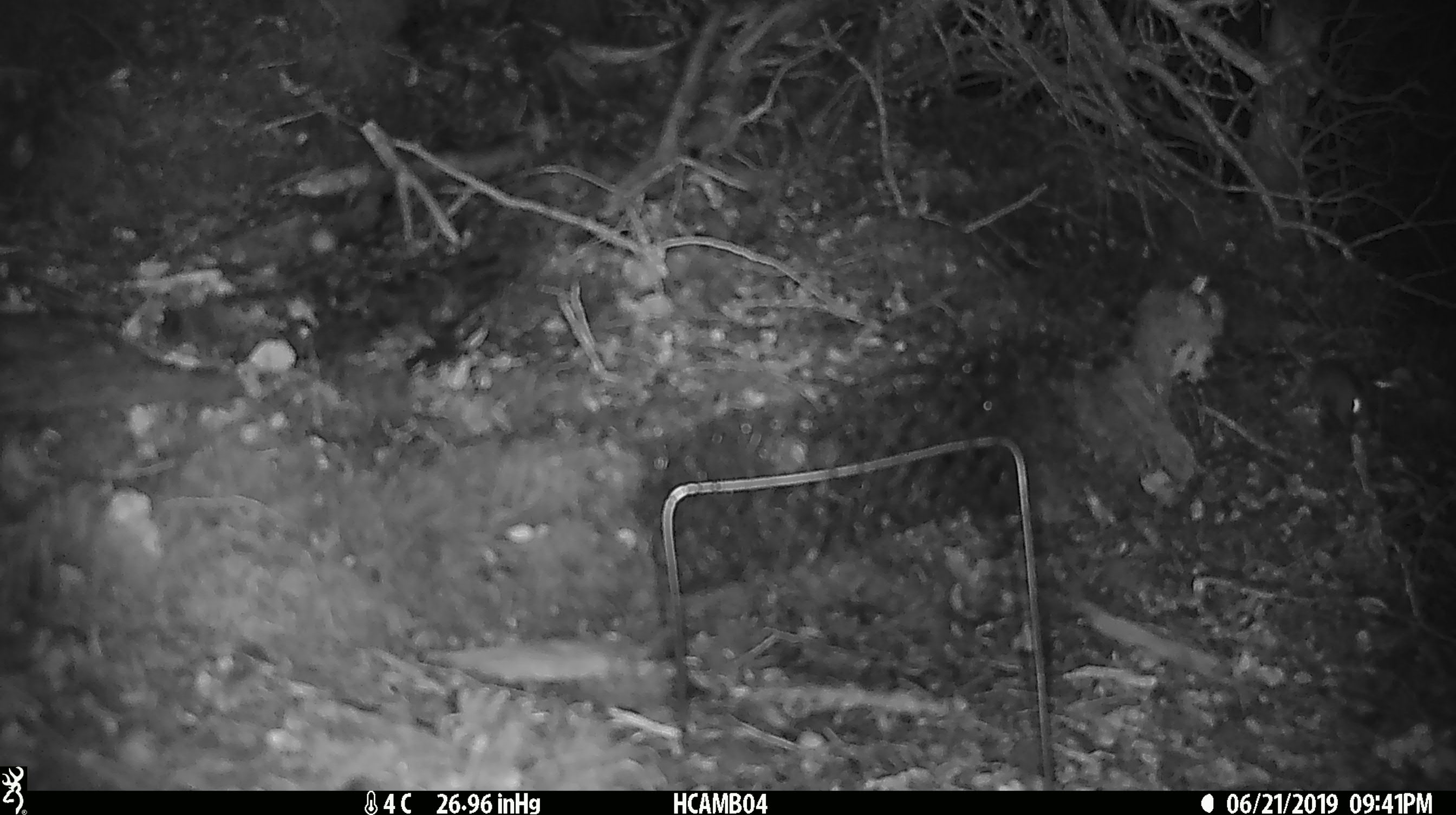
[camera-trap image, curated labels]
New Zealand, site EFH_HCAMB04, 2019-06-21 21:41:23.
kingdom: Animalia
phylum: Chordata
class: Mammalia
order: Rodentia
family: Muridae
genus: Mus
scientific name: Mus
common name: mouse